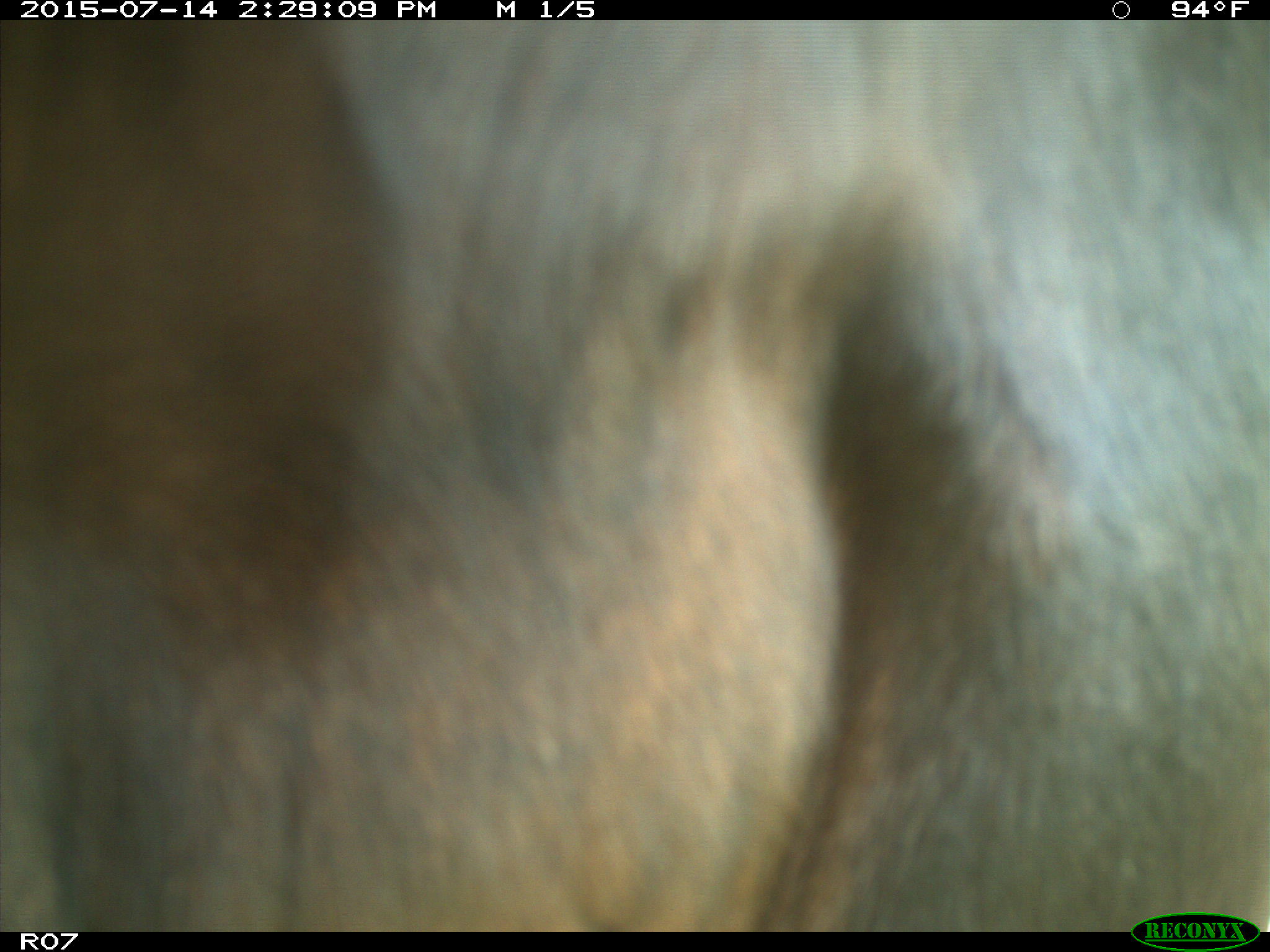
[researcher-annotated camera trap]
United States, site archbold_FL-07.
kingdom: Animalia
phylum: Chordata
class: Mammalia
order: Artiodactyla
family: Bovidae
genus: Bos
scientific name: Bos taurus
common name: domestic cow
Bos taurus (domestic cow).